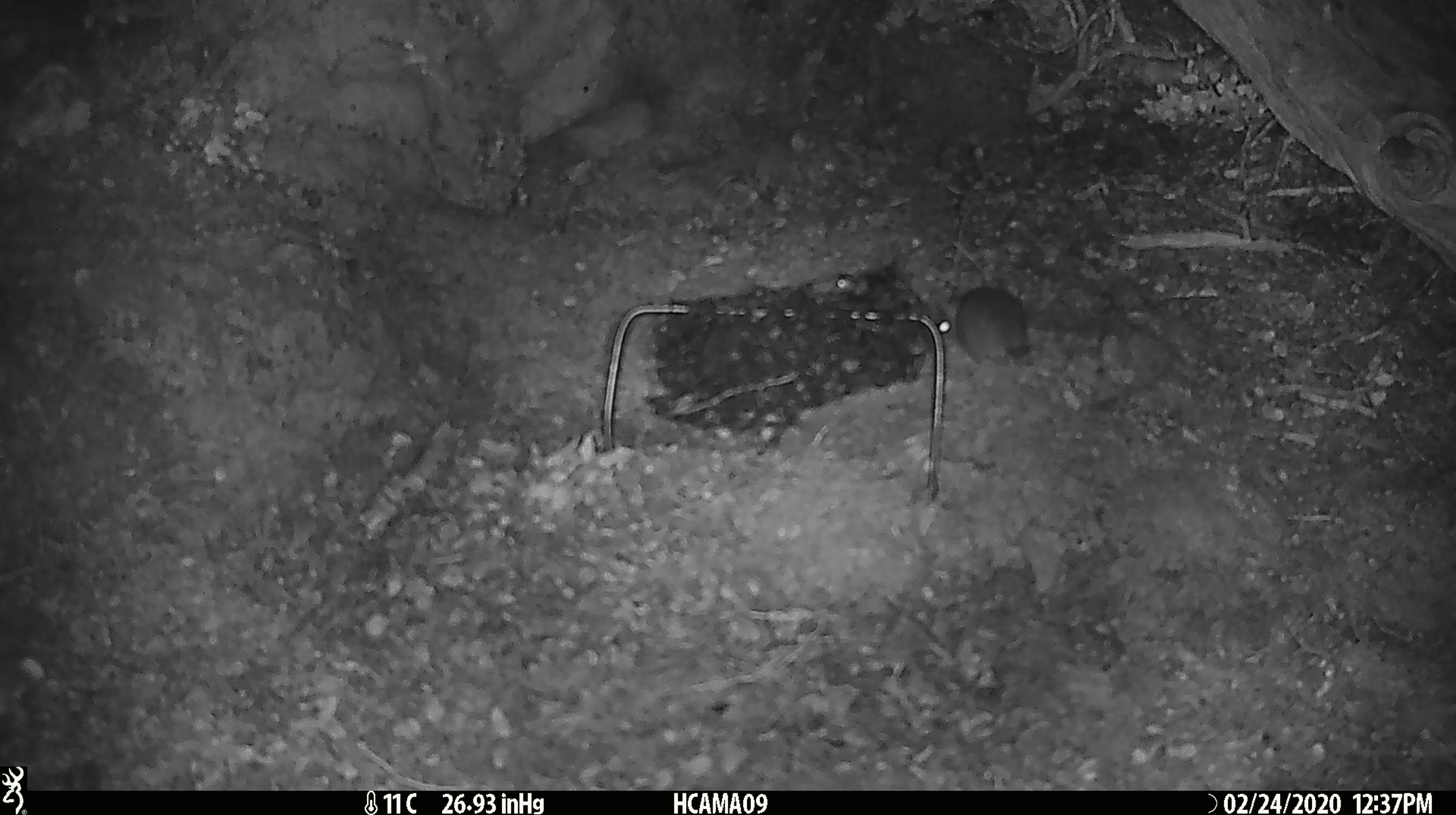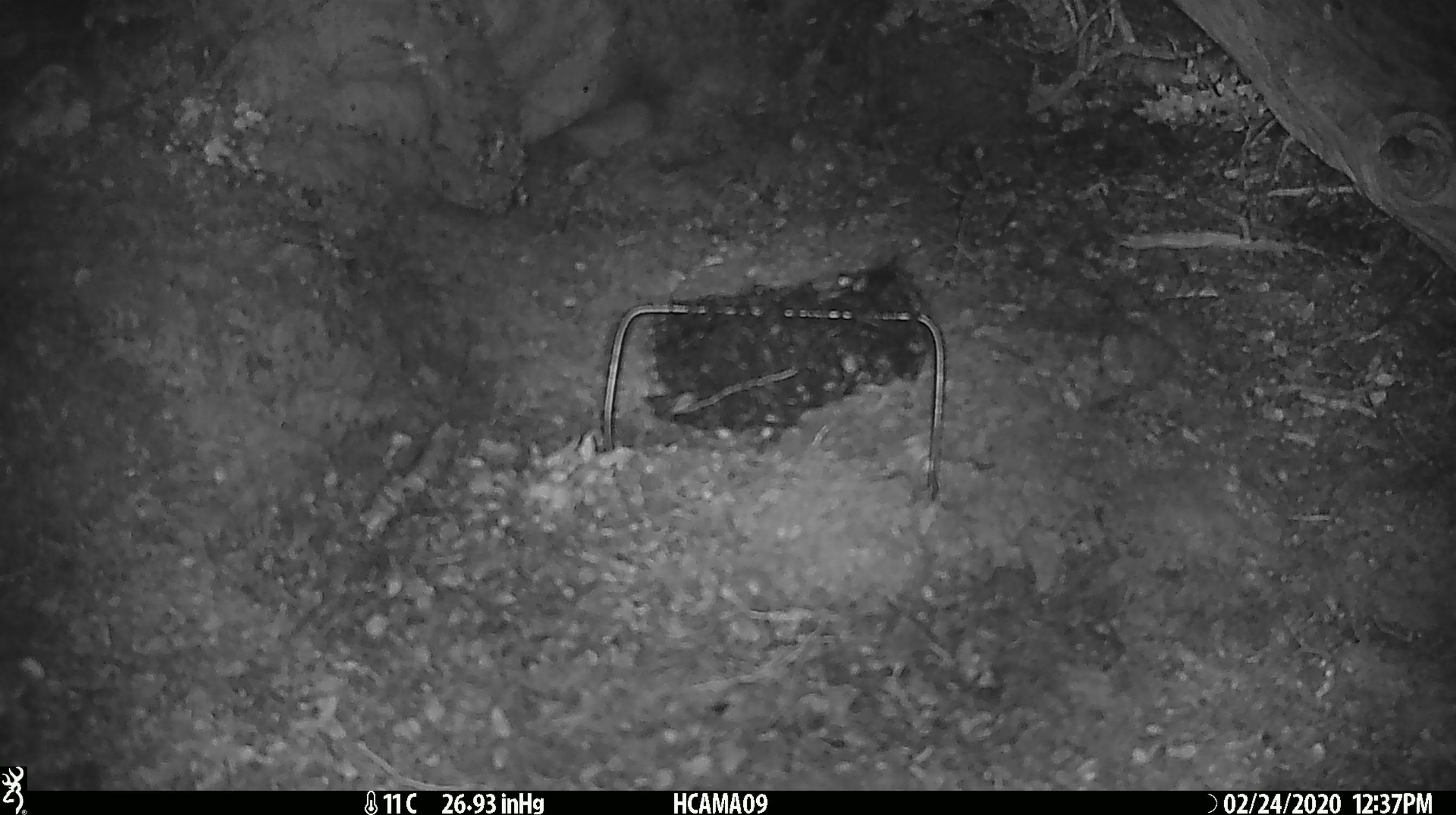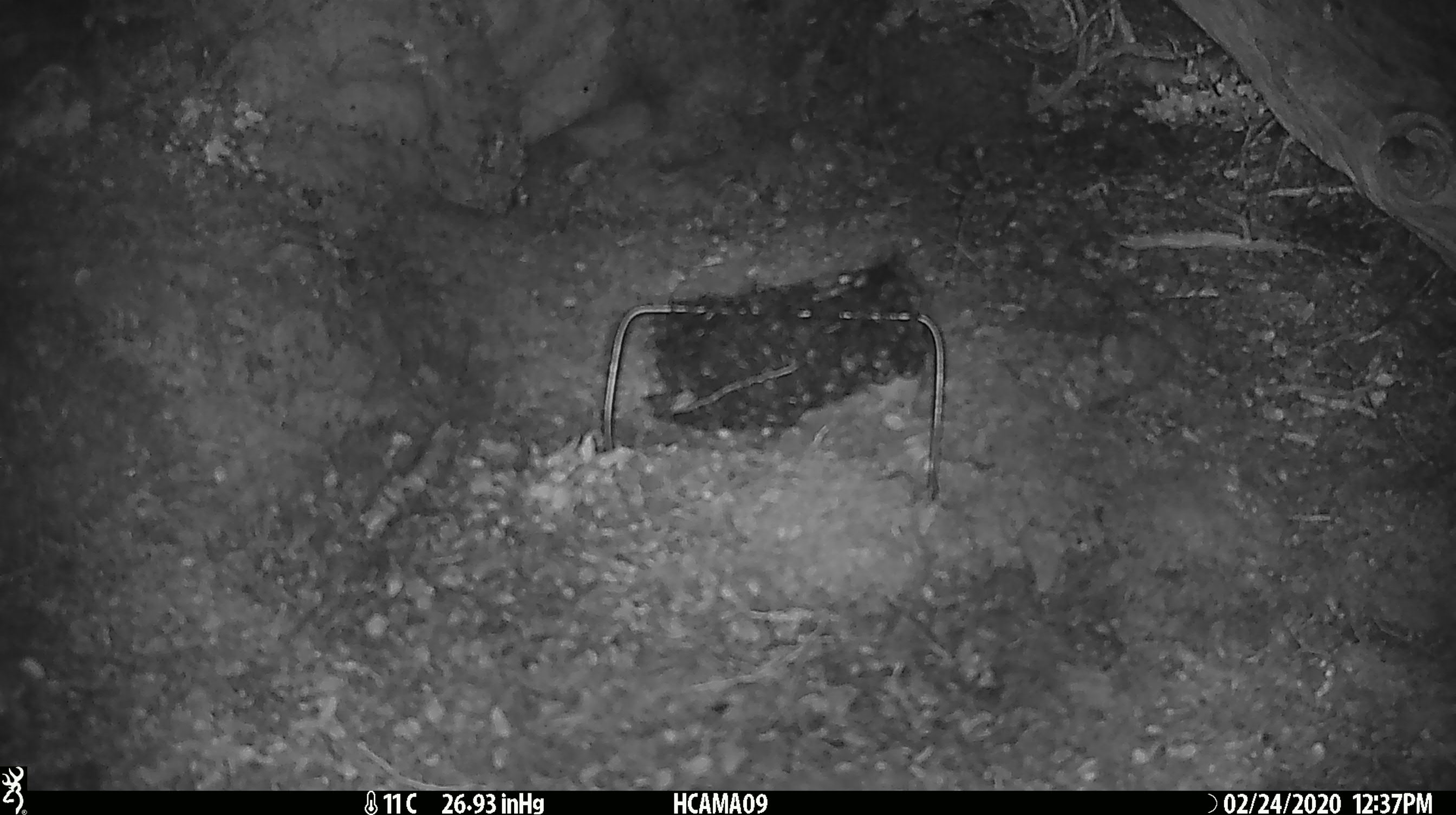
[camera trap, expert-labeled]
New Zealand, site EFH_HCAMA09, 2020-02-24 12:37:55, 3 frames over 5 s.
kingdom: Animalia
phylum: Chordata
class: Mammalia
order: Rodentia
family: Muridae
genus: Mus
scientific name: Mus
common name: mouse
Mouse (Mus).